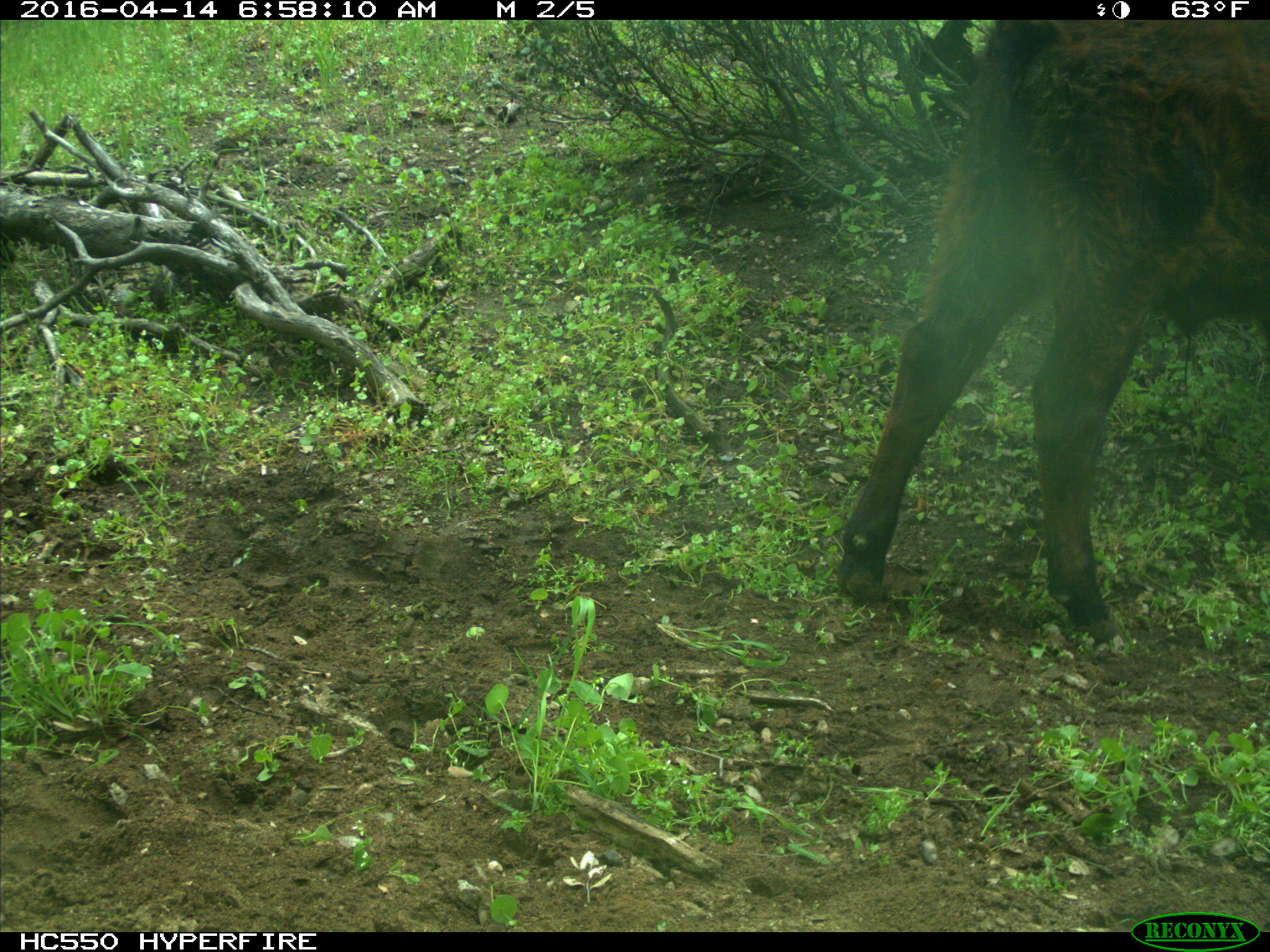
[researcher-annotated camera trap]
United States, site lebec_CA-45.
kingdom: Animalia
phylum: Chordata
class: Mammalia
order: Artiodactyla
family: Bovidae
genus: Bos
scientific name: Bos taurus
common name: domestic cow